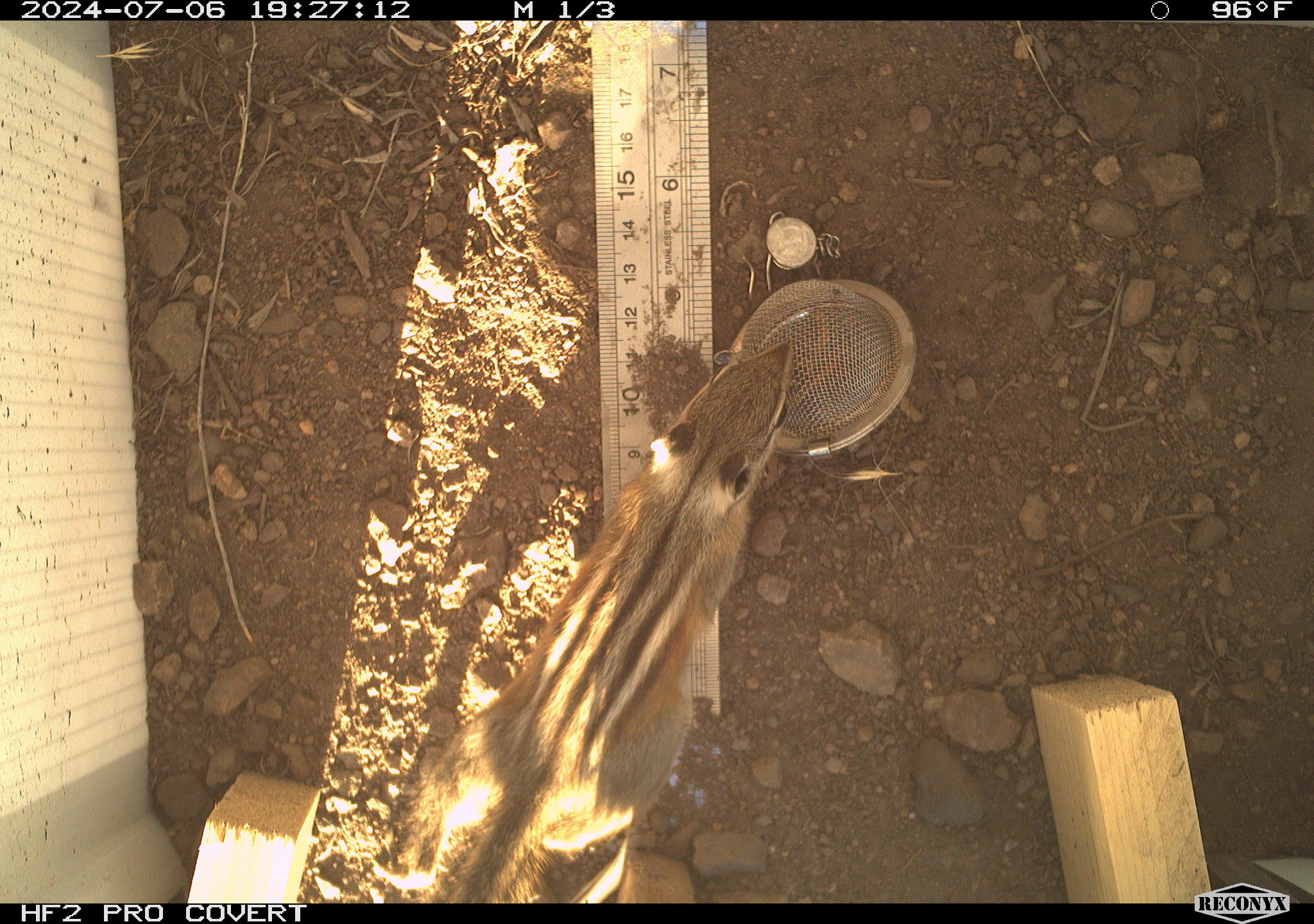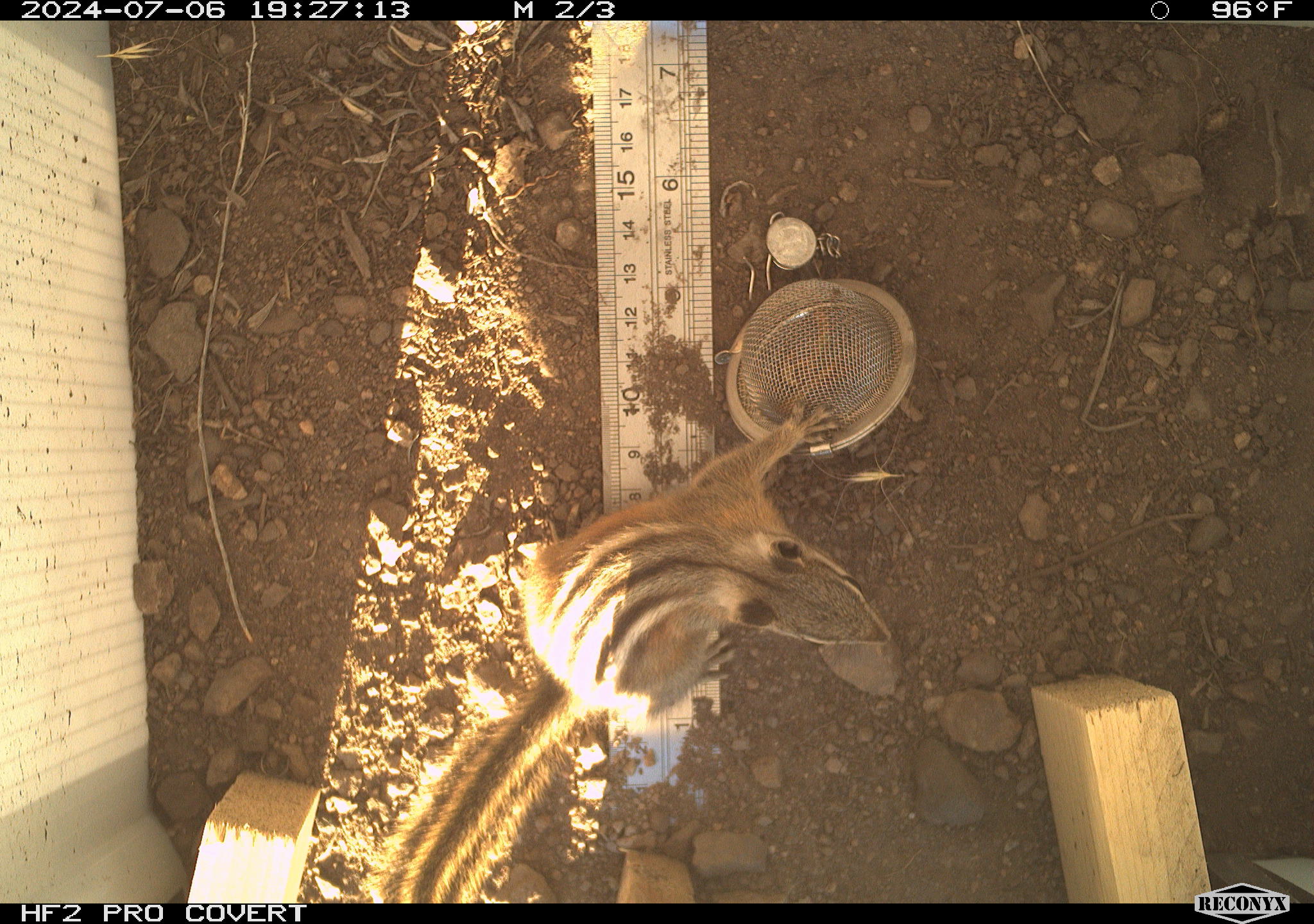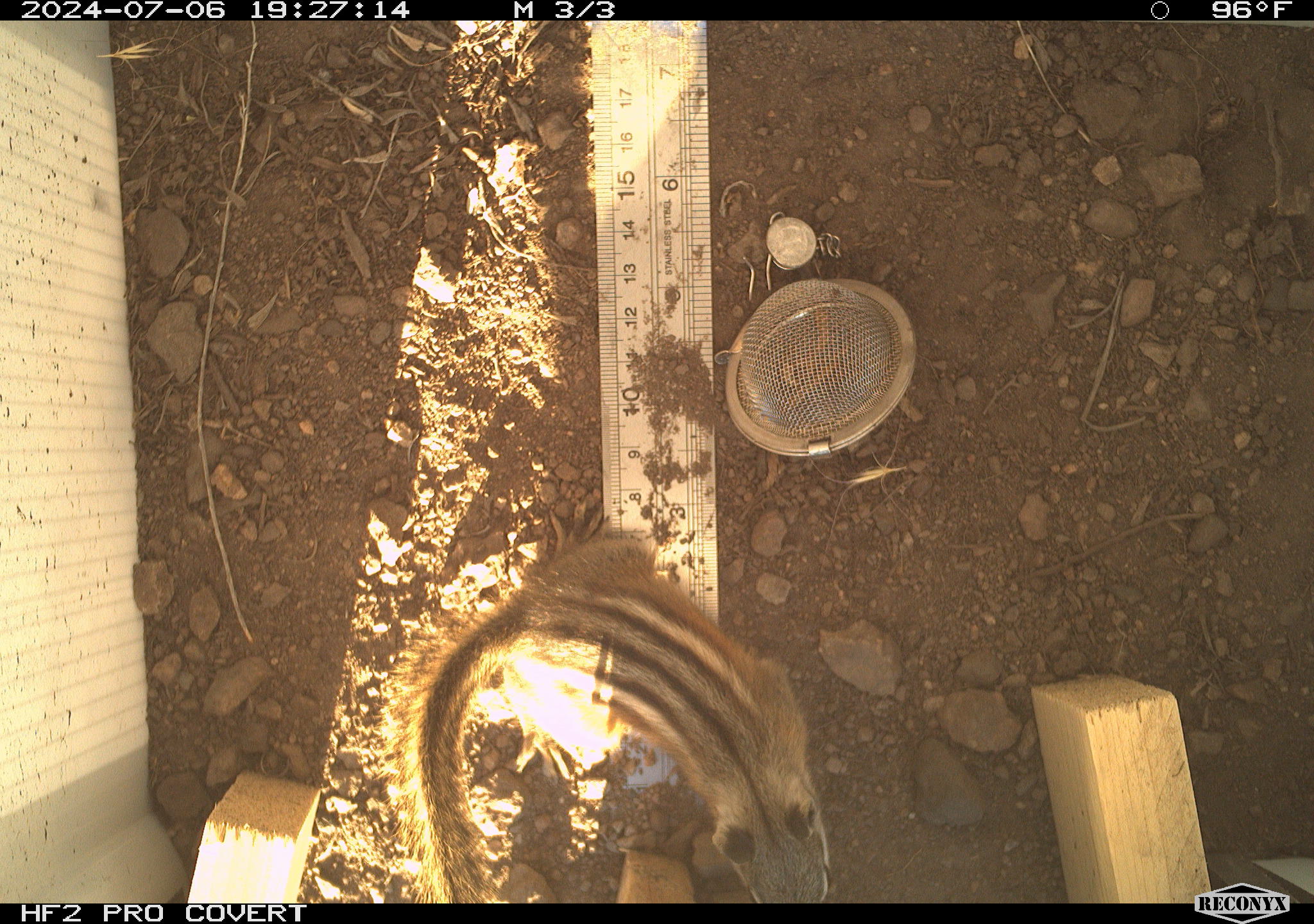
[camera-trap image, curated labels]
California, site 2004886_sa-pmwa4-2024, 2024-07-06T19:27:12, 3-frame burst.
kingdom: Animalia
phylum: Chordata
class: Mammalia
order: Rodentia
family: Sciuridae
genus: Neotamias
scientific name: Neotamias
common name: western chipmunks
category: neotamias species